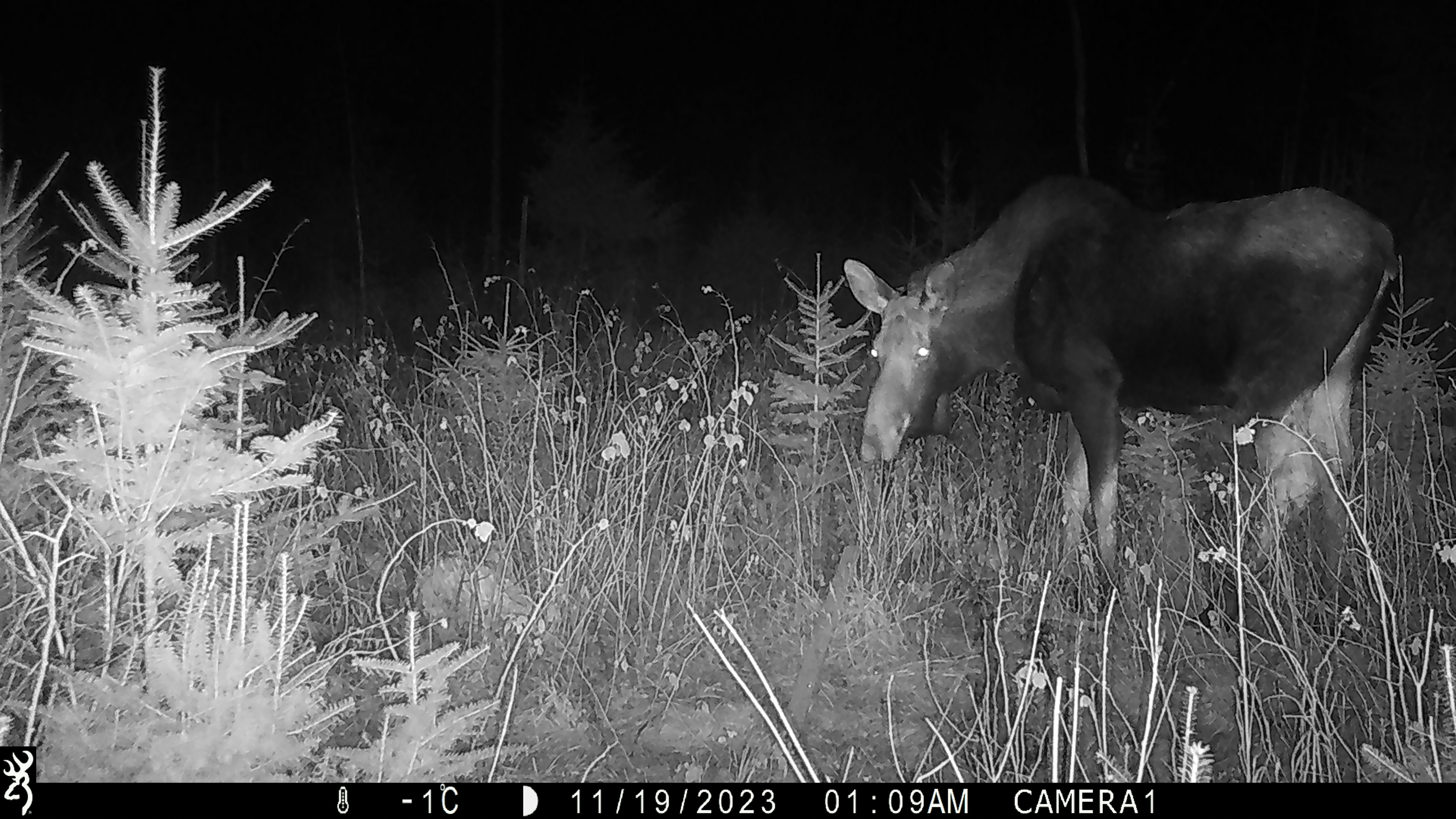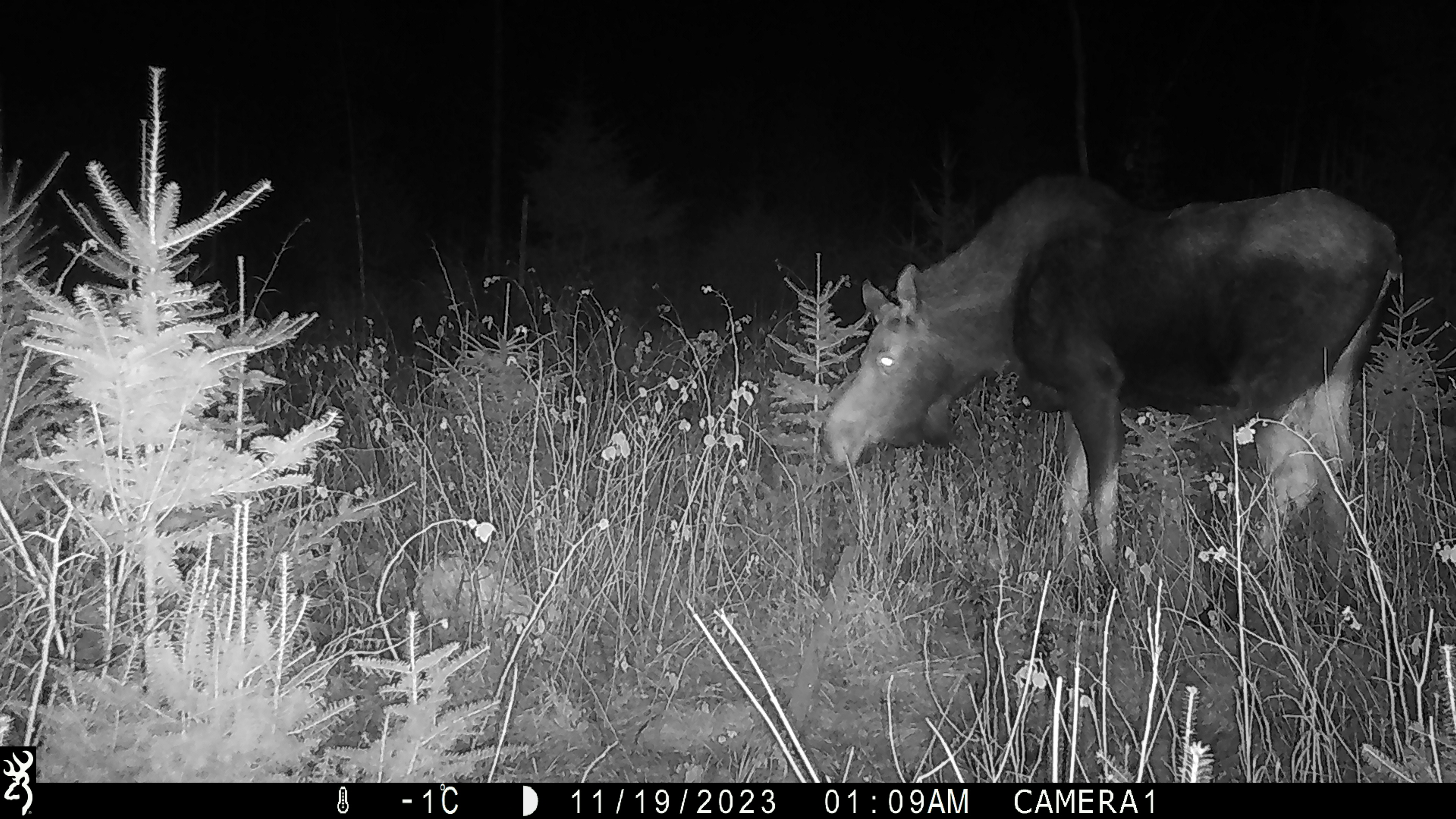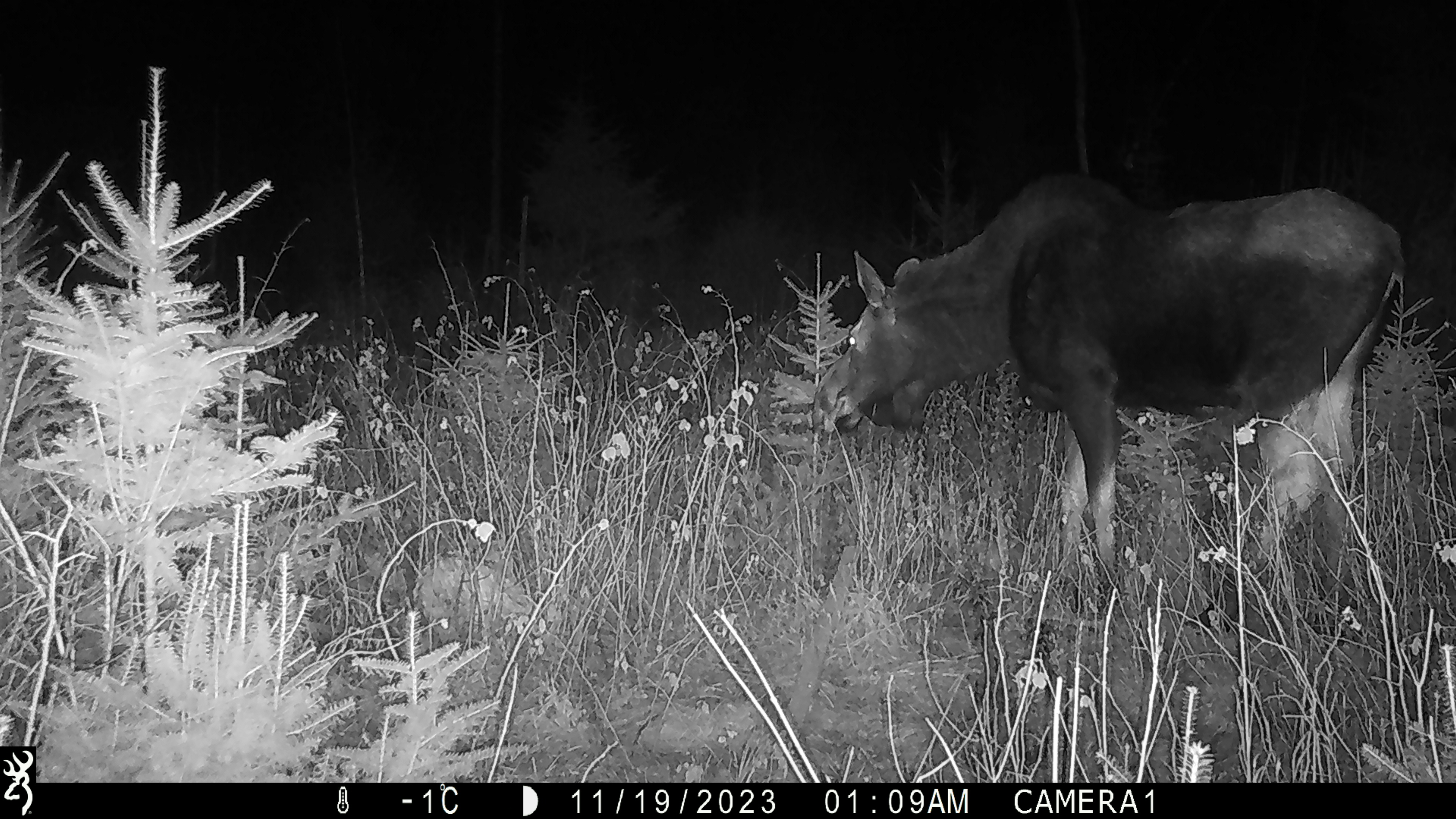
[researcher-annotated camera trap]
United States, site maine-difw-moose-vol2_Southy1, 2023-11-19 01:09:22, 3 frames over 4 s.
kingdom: Animalia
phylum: Chordata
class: Mammalia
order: Artiodactyla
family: Cervidae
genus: Alces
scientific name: Alces alces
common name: moose